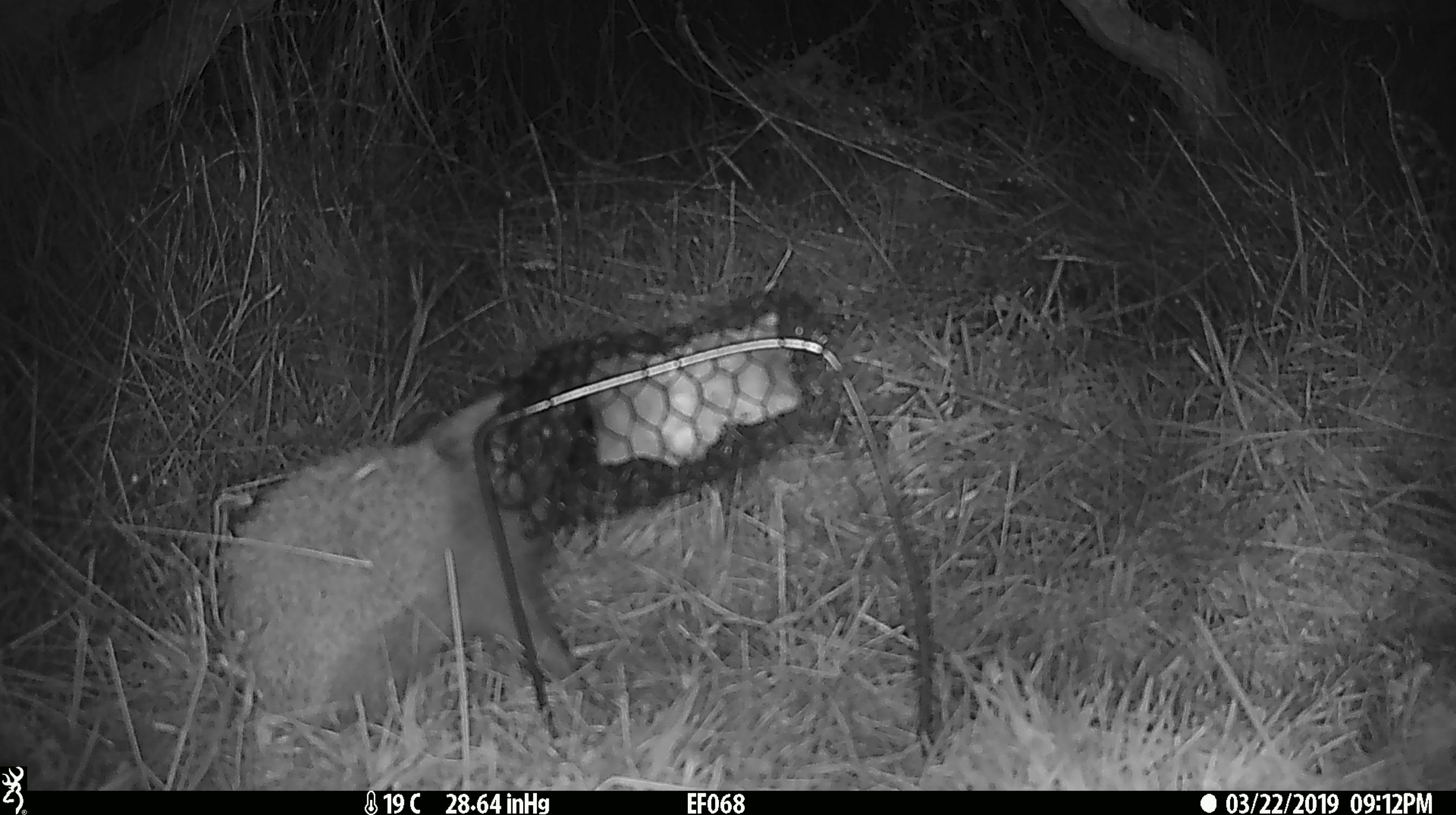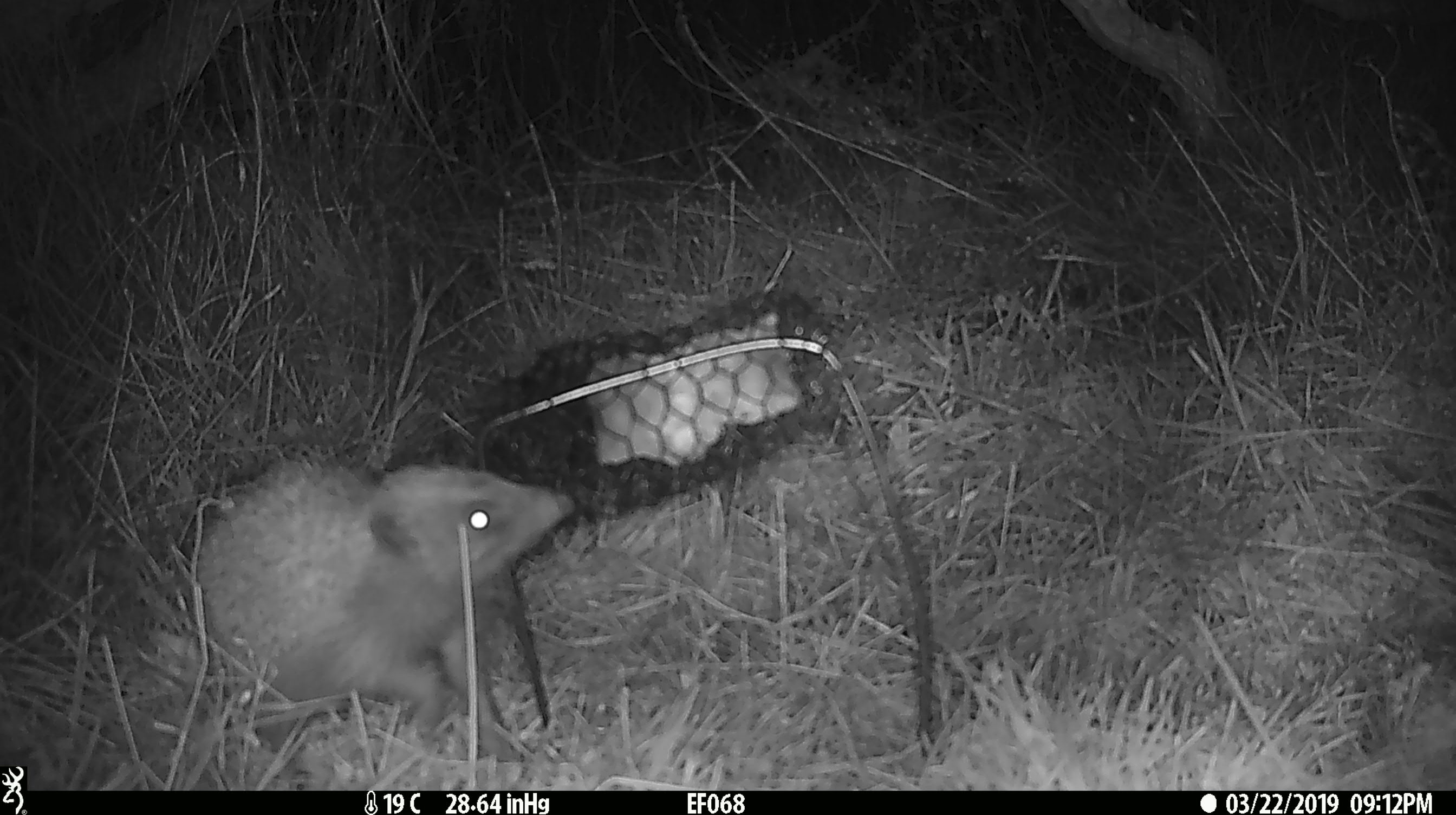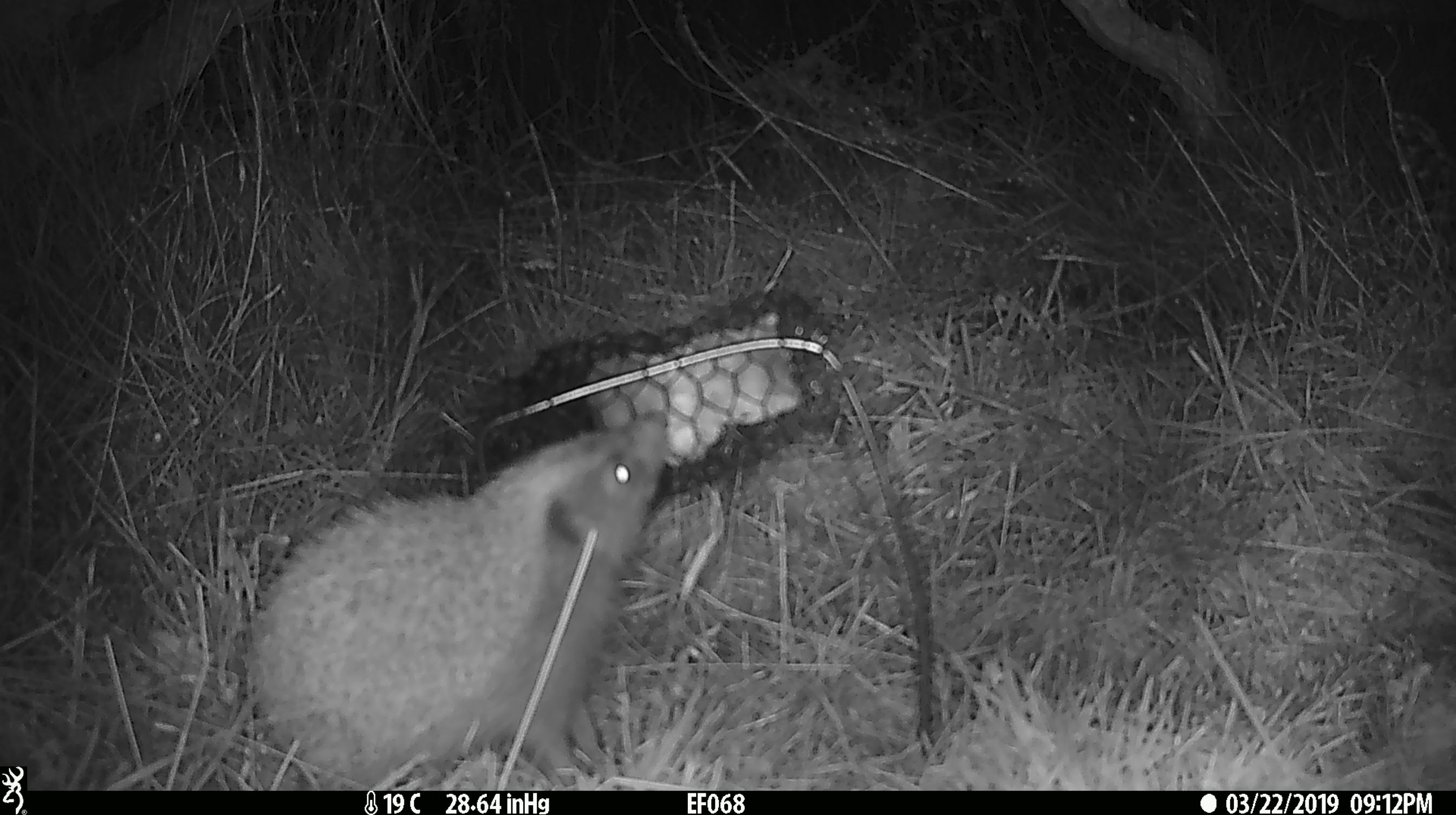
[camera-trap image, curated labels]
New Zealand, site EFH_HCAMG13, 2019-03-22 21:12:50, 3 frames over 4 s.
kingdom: Animalia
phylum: Chordata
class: Mammalia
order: Eulipotyphla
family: Erinaceidae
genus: Erinaceus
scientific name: Erinaceus europaeus europaeus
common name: european hedgehog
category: hedgehog